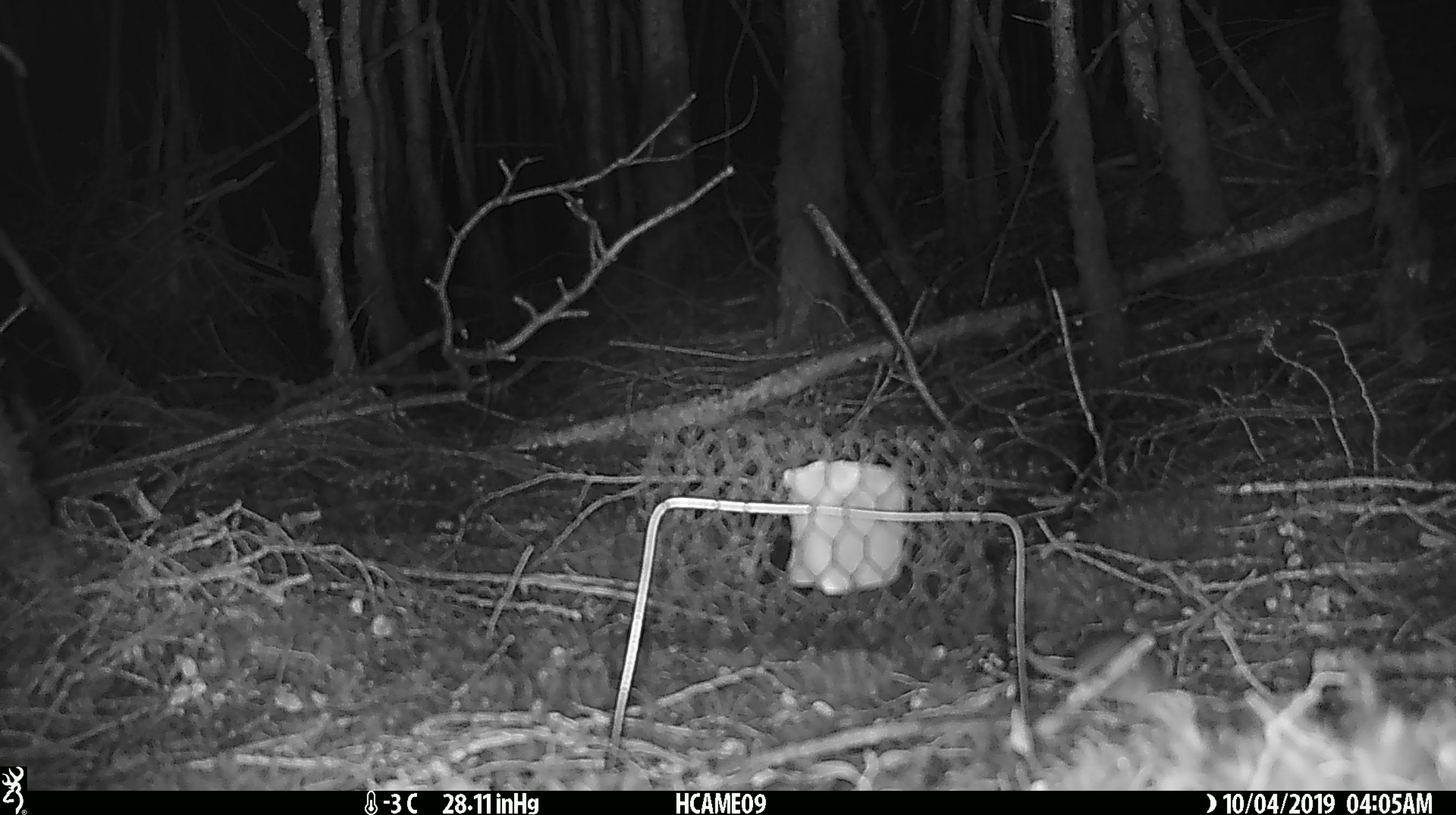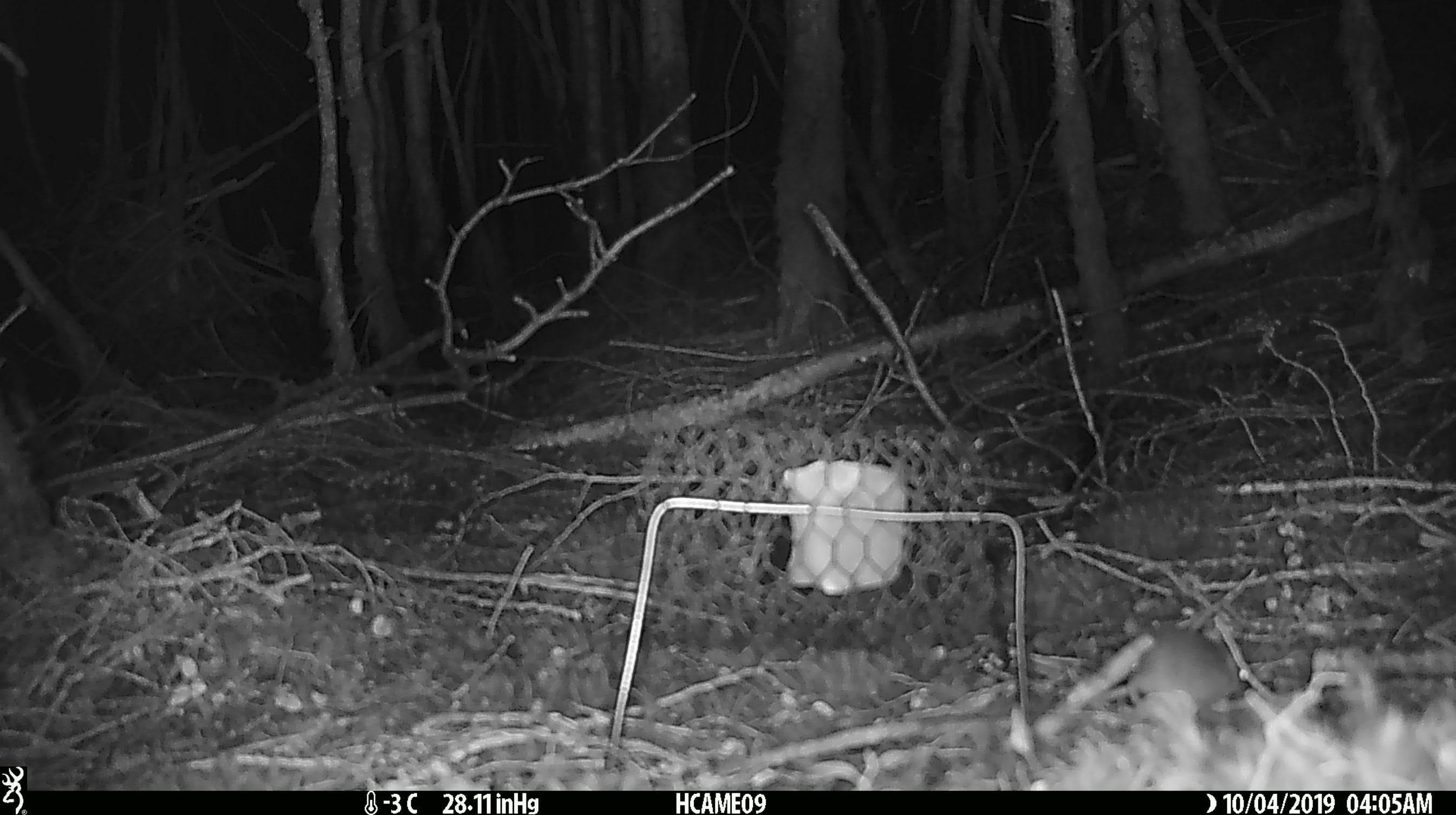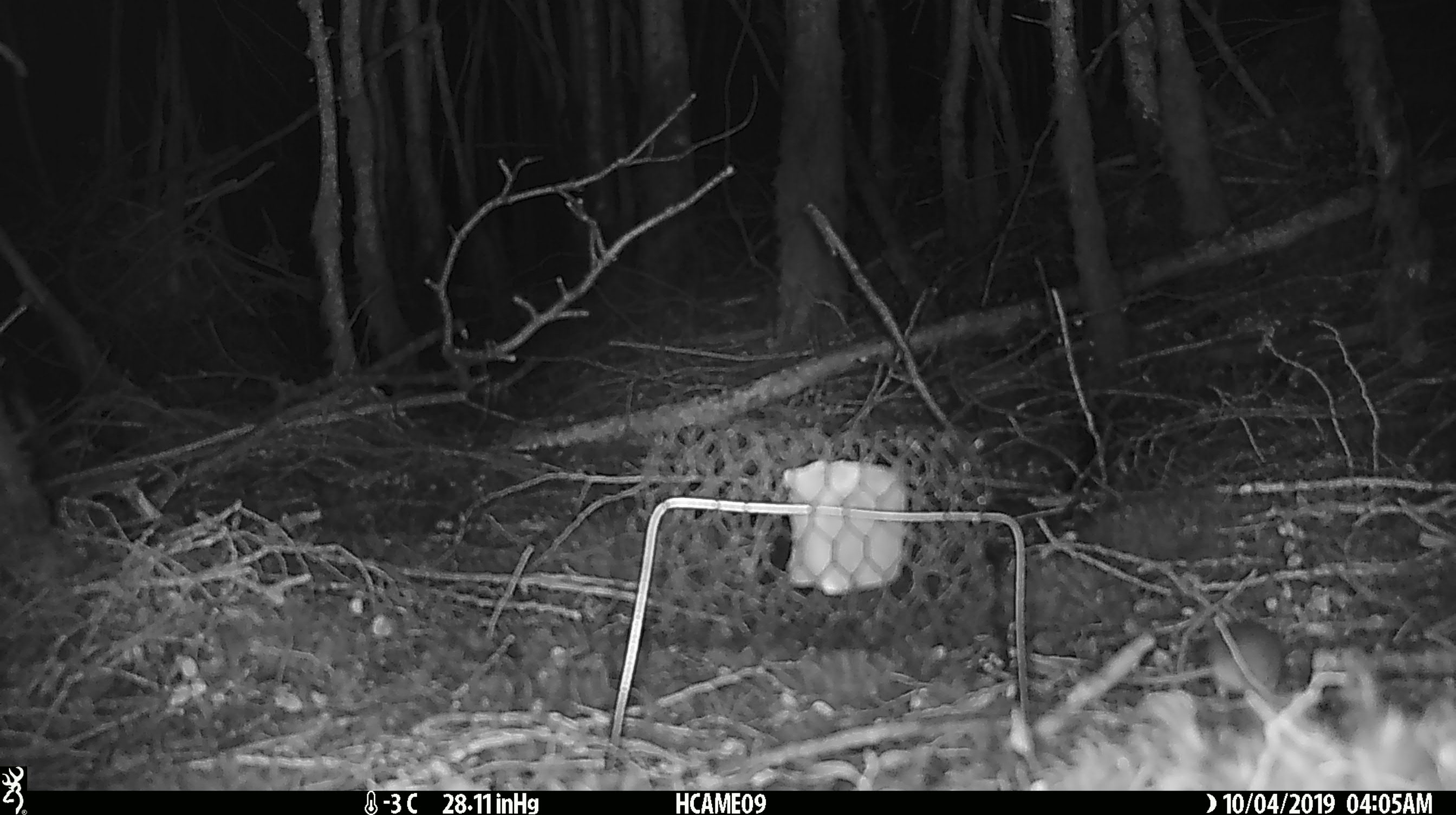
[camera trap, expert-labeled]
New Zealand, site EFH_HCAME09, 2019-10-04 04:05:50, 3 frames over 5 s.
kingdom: Animalia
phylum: Chordata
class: Mammalia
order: Rodentia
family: Muridae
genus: Mus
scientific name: Mus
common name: mouse